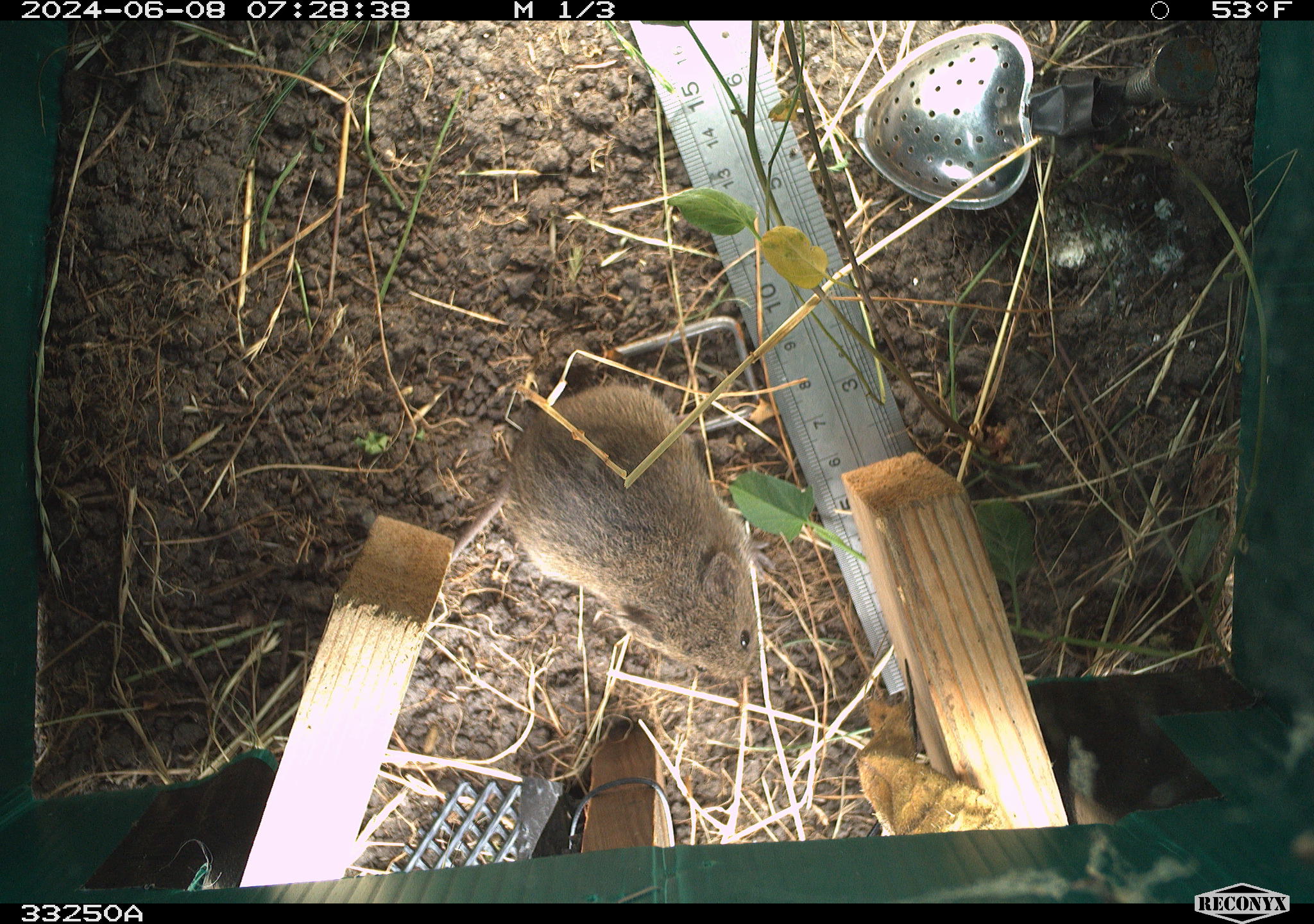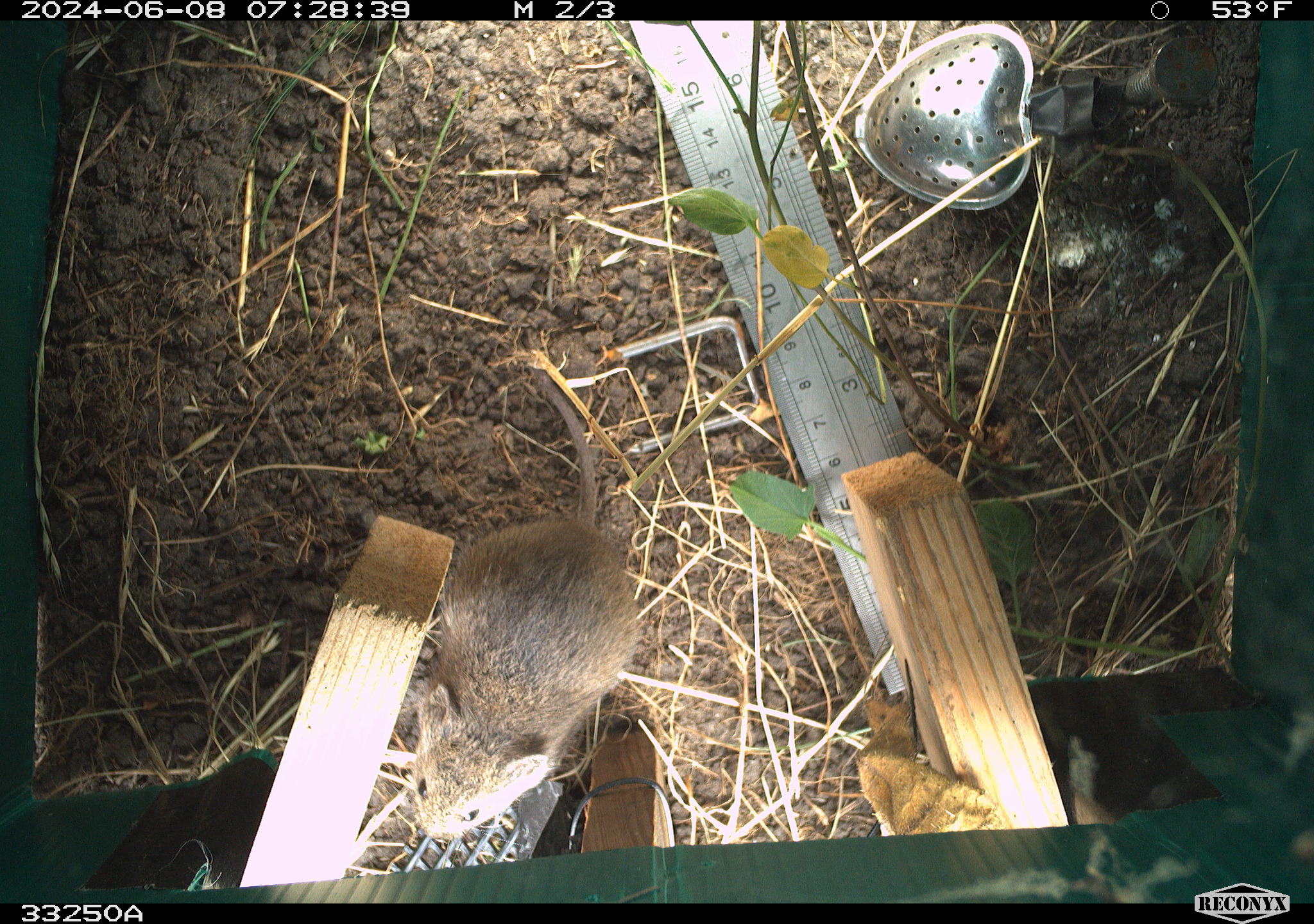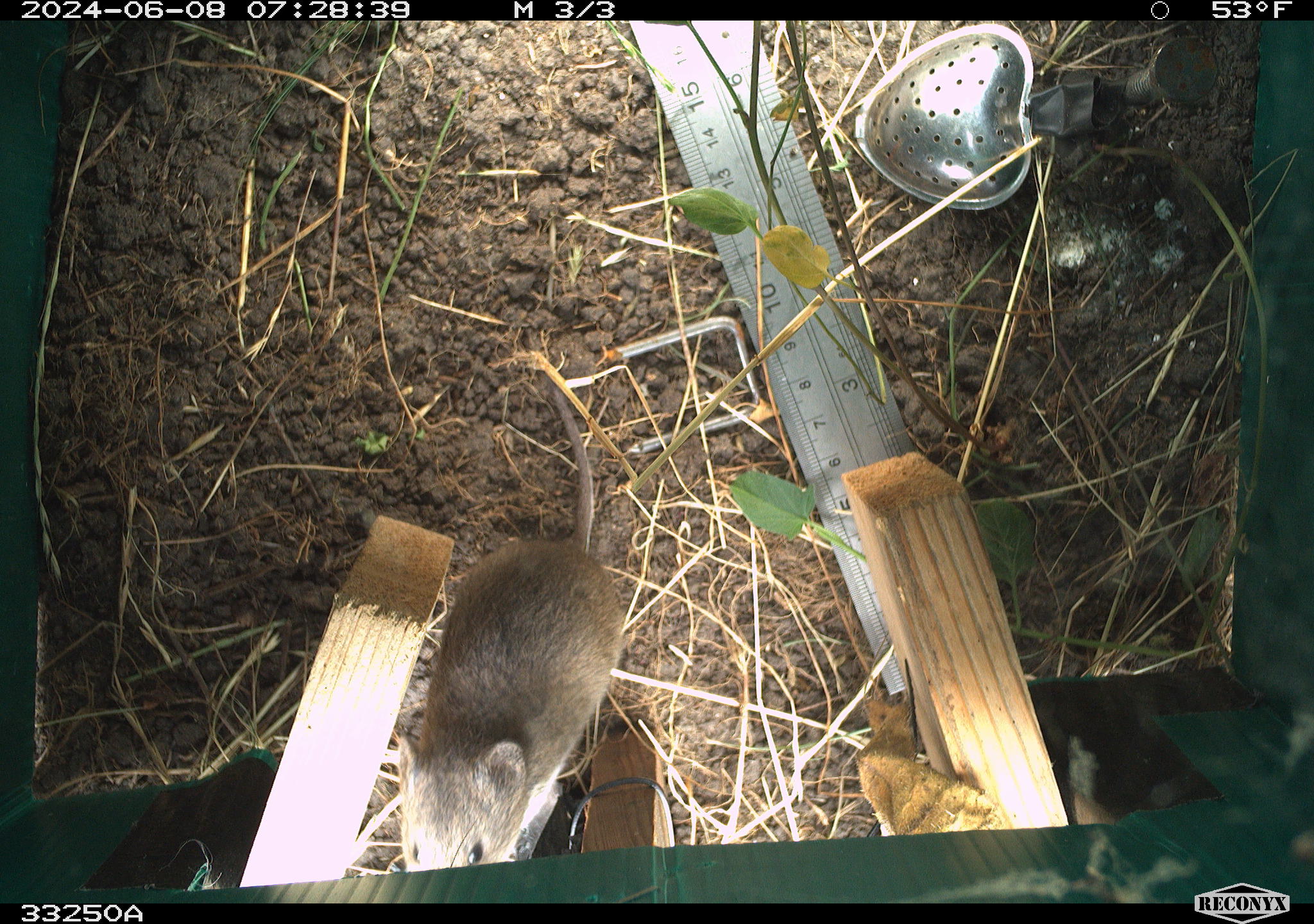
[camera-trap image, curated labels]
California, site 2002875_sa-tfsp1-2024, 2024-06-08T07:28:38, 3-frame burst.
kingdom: Animalia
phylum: Chordata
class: Mammalia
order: Rodentia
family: Cricetidae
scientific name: Arvicolinae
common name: voles, lemmings, and muskrats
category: arvicolinae subfamily